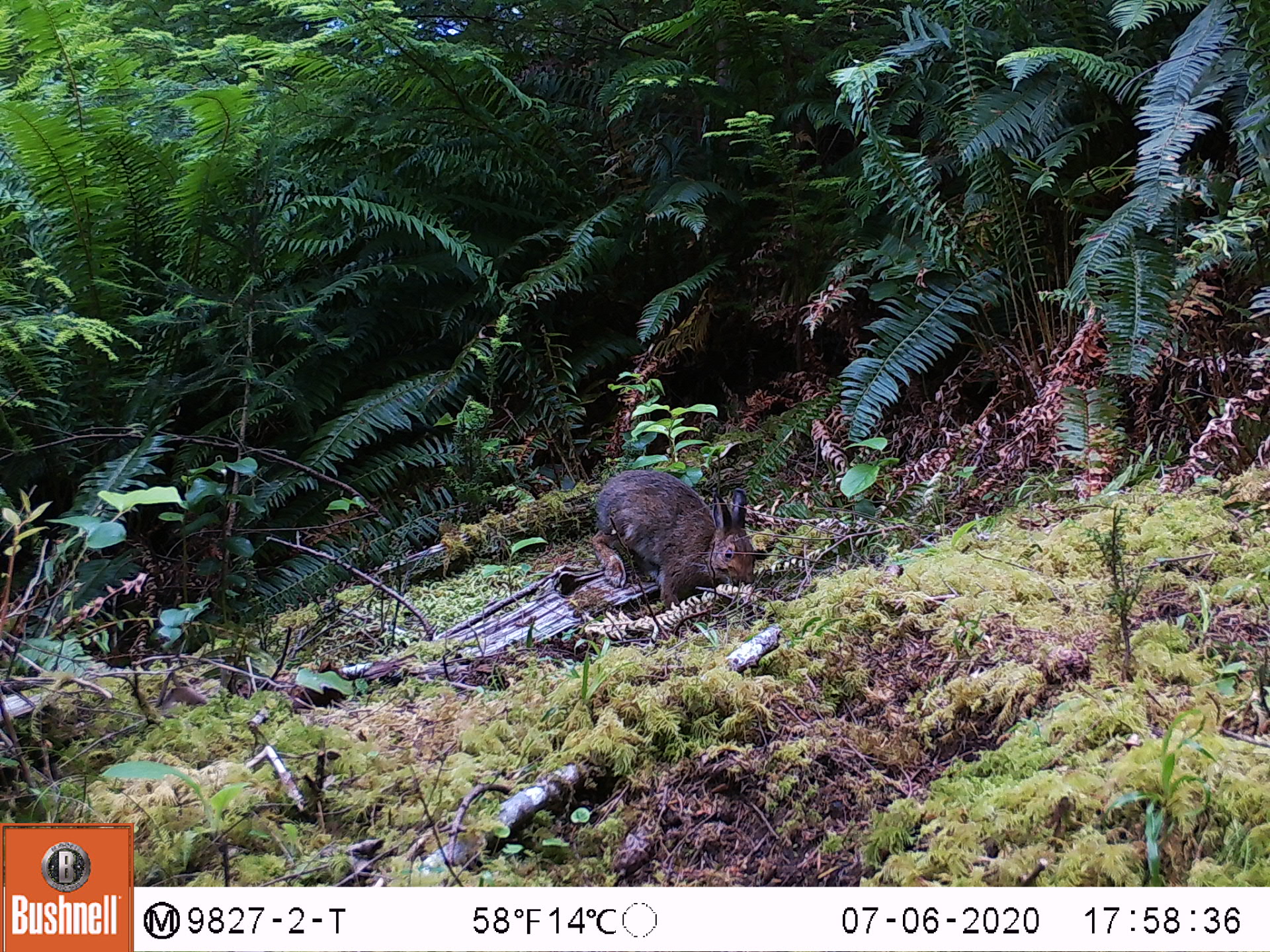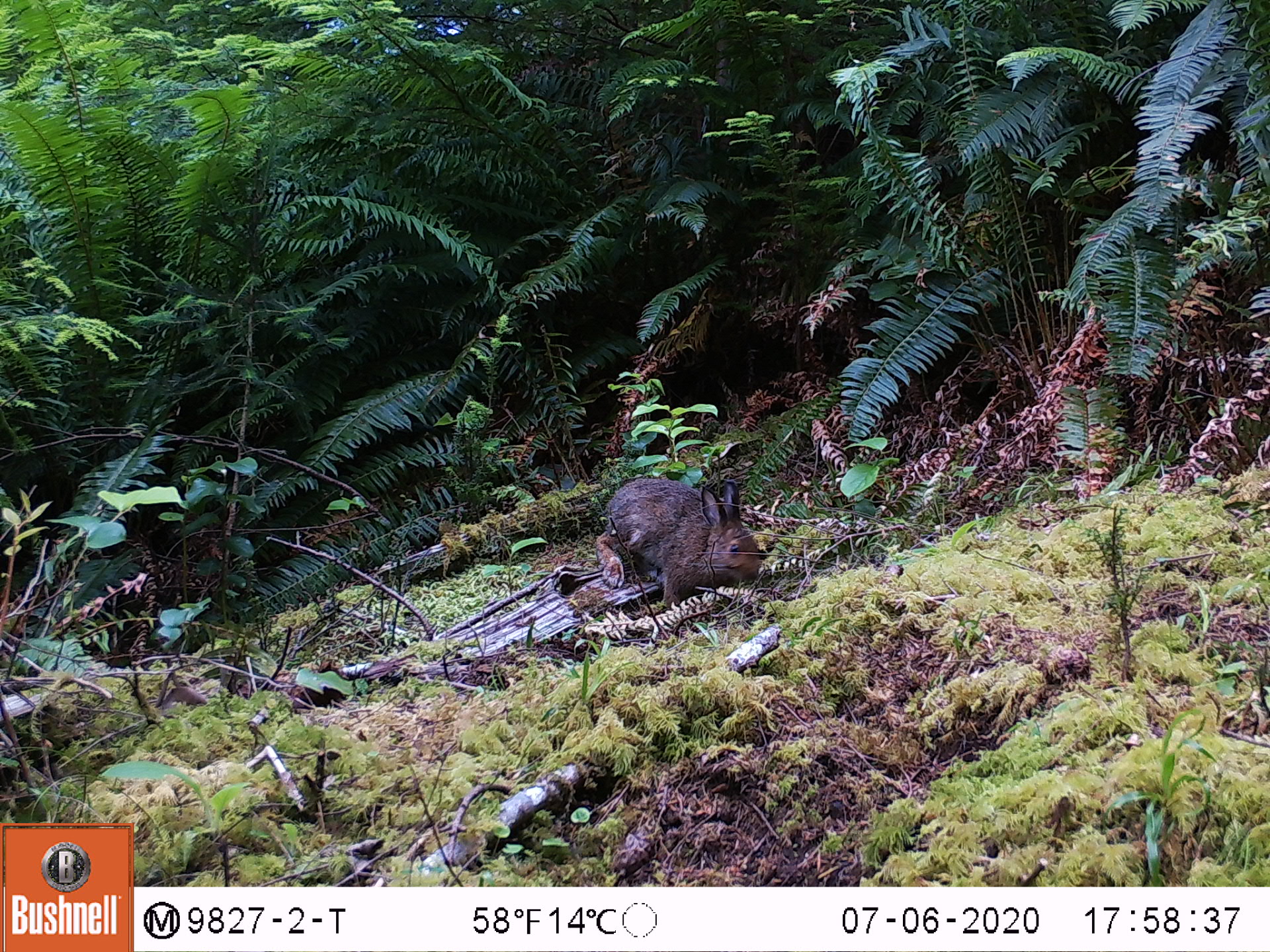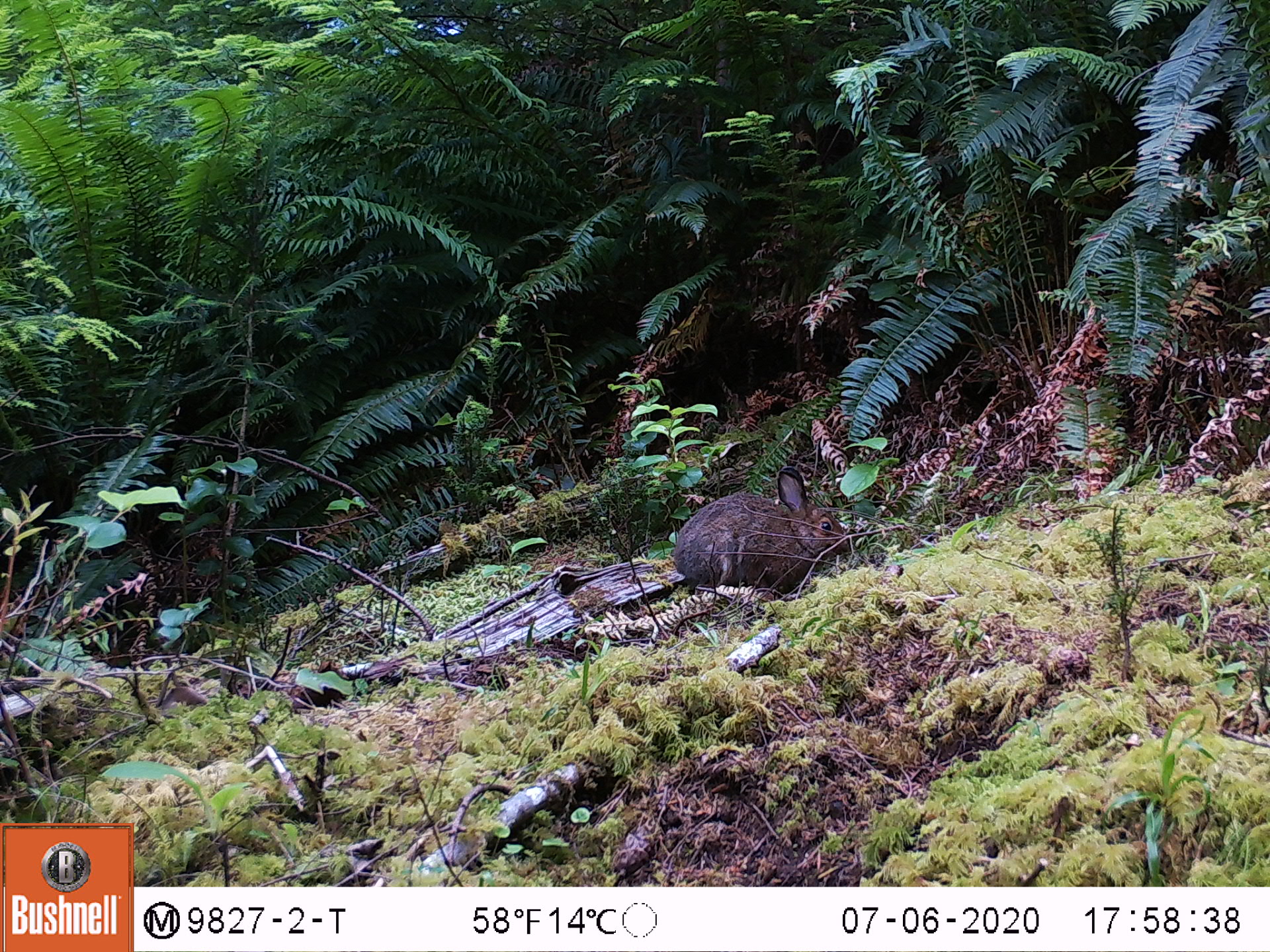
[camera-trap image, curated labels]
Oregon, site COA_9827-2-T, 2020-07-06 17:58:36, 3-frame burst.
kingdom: Animalia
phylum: Chordata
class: Mammalia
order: Lagomorpha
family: Leporidae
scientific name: Leporidae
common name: hares and rabbits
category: leporidae family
Leporidae family (hares and rabbits) (Leporidae).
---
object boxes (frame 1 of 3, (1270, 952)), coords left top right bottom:
leporidae family: 586 464 763 612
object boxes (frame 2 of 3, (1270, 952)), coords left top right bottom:
leporidae family: 596 472 768 618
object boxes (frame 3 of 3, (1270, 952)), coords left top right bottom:
leporidae family: 678 462 849 600